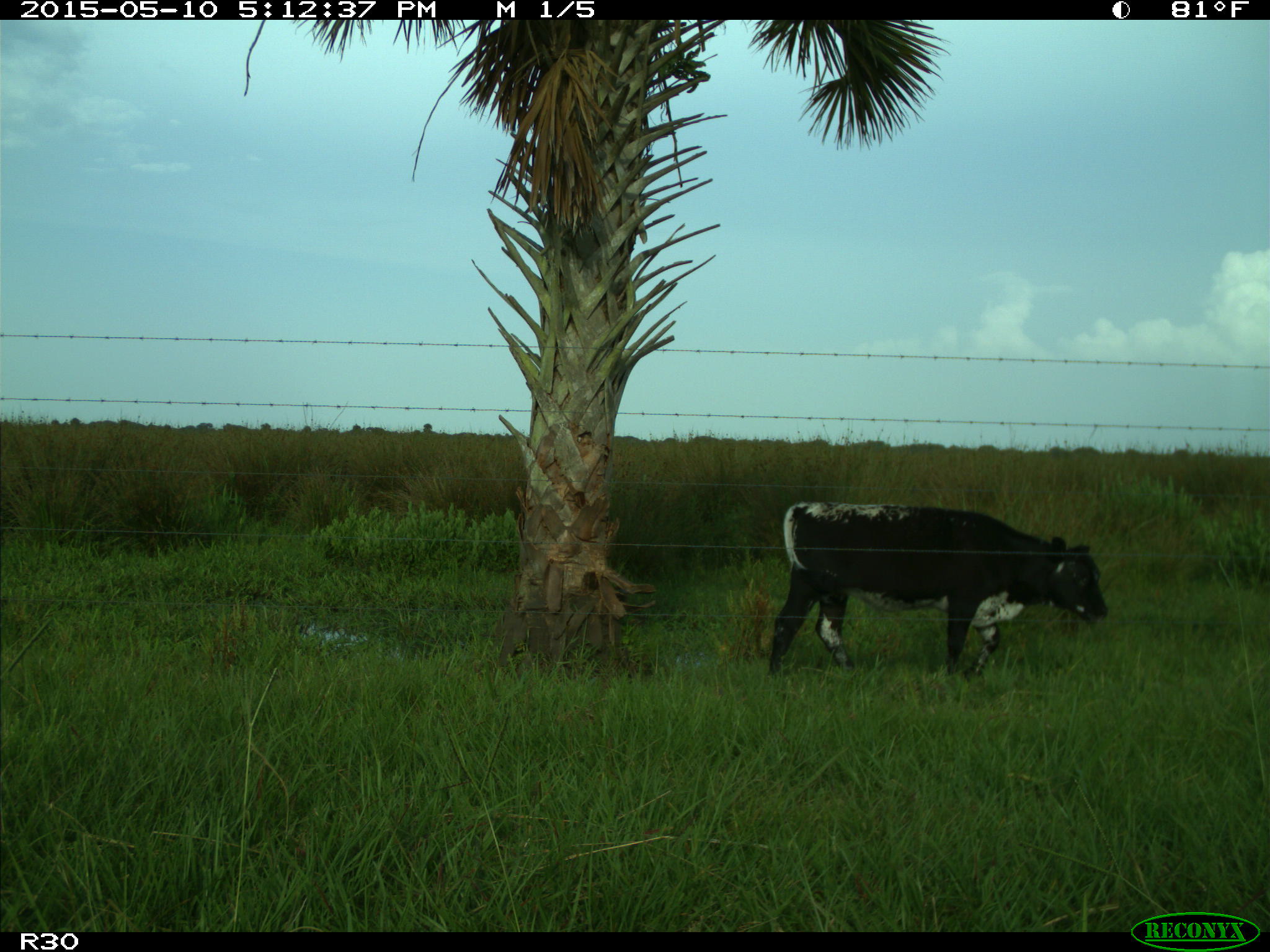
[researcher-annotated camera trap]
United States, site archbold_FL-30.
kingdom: Animalia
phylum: Chordata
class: Mammalia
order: Artiodactyla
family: Bovidae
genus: Bos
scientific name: Bos taurus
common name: domestic cow